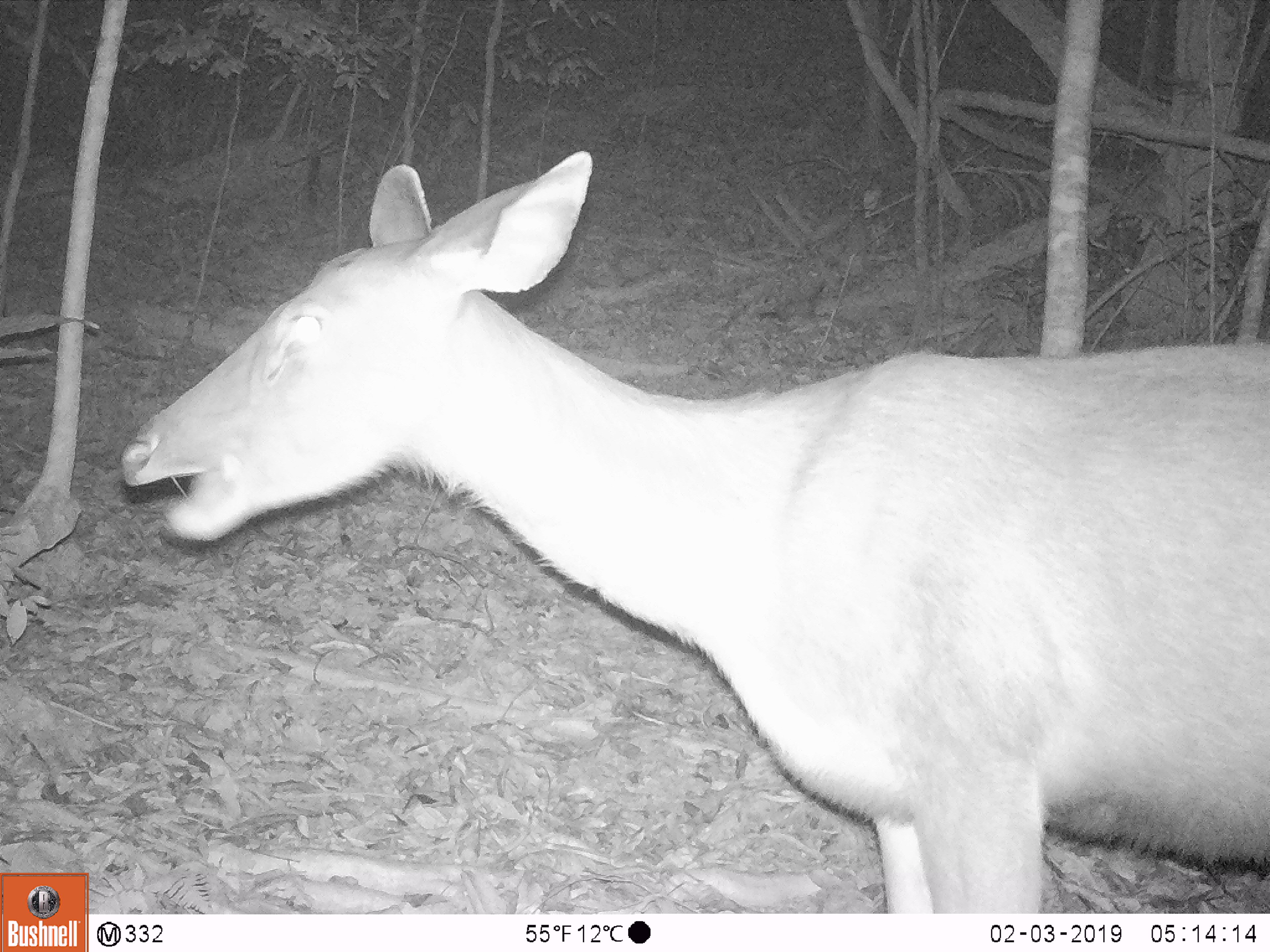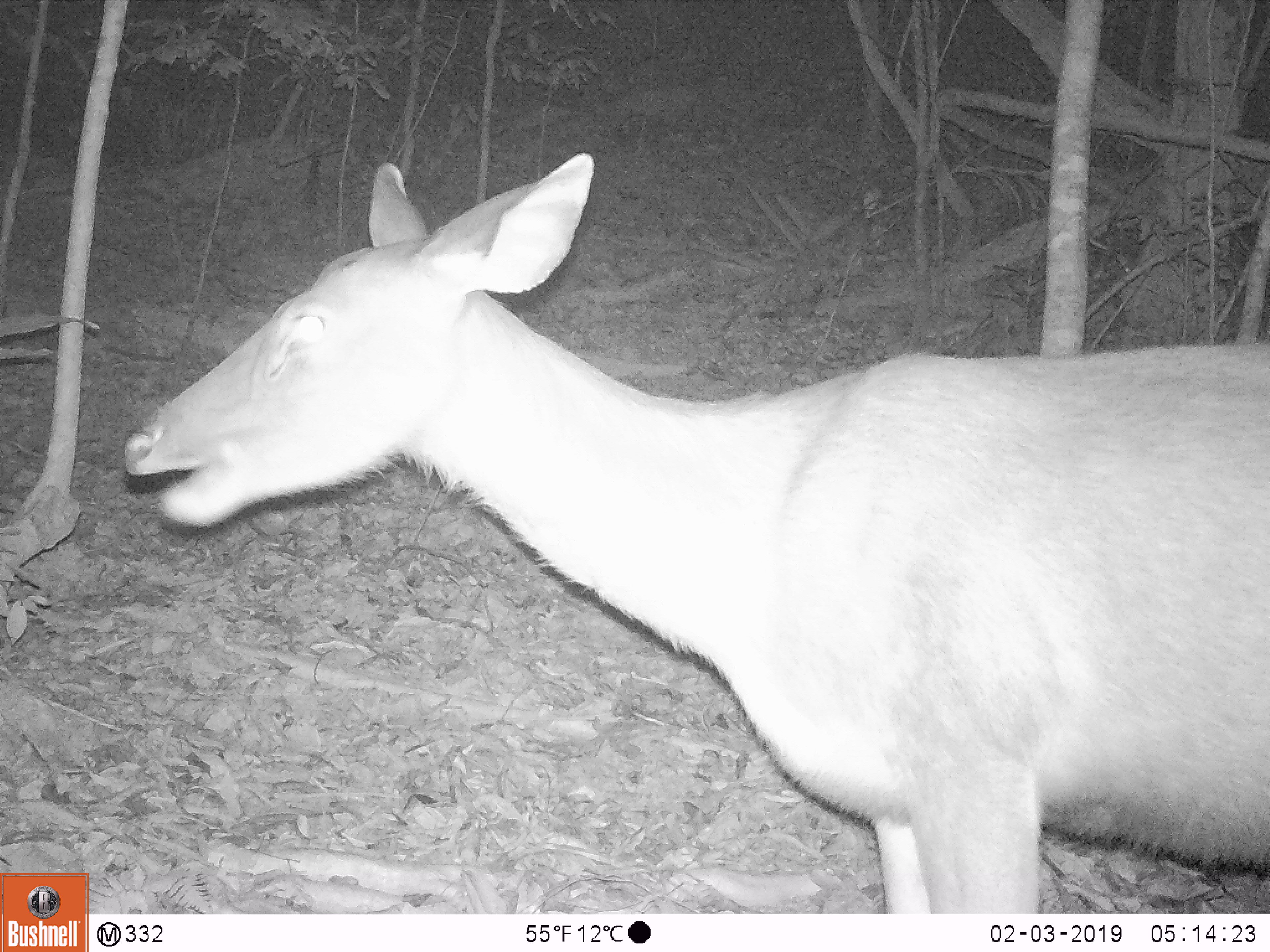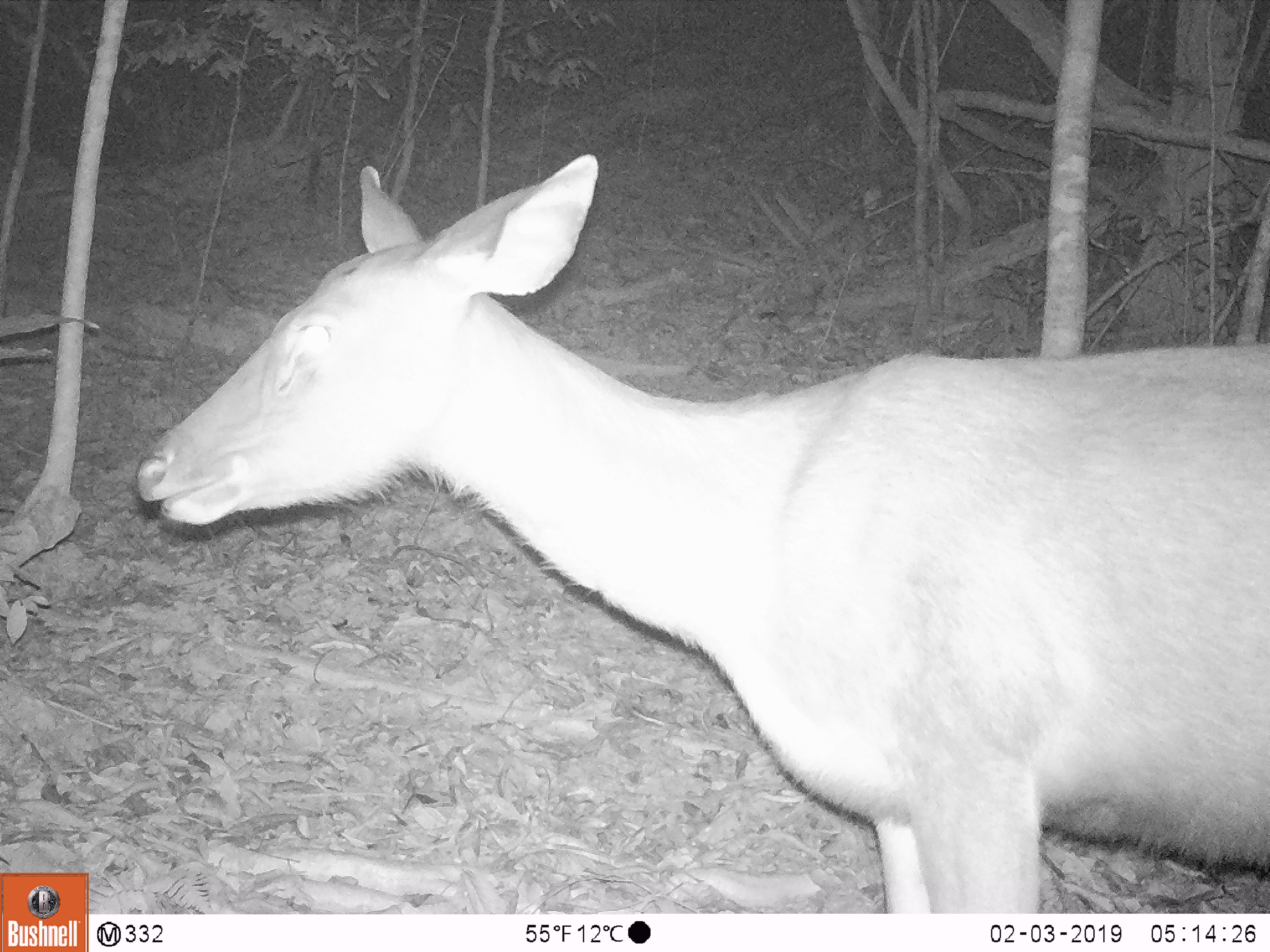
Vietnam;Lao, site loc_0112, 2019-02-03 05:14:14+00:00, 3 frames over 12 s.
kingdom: Animalia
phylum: Chordata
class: Mammalia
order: Artiodactyla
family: Cervidae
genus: Rusa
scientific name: Rusa unicolor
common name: sambar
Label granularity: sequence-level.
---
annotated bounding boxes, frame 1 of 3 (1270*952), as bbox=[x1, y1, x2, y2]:
sambar: bbox=[118, 149, 1270, 912]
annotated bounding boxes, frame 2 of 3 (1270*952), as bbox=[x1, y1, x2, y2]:
sambar: bbox=[118, 149, 1270, 912]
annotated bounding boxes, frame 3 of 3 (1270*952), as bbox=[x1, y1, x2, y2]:
sambar: bbox=[130, 149, 1270, 912]